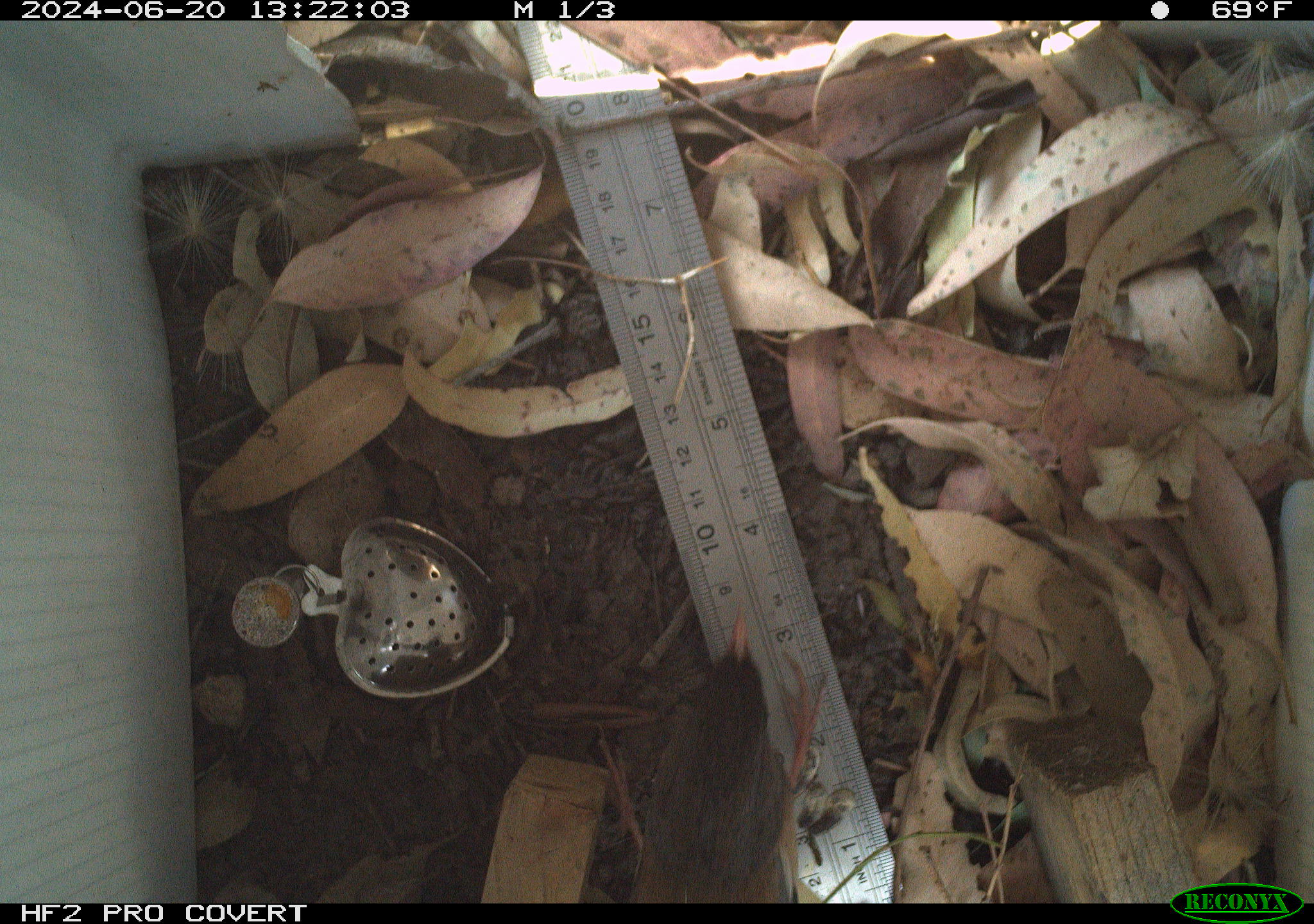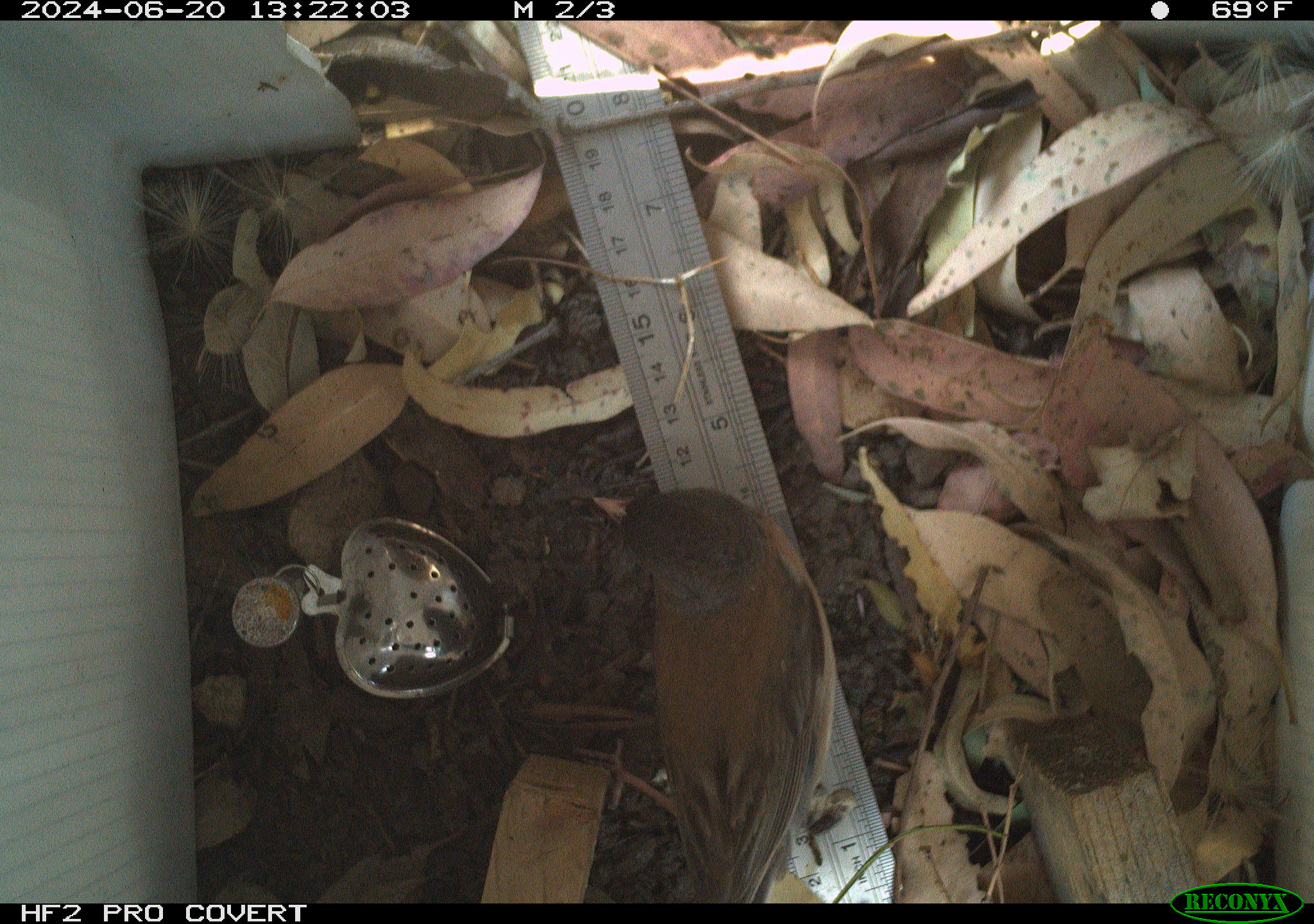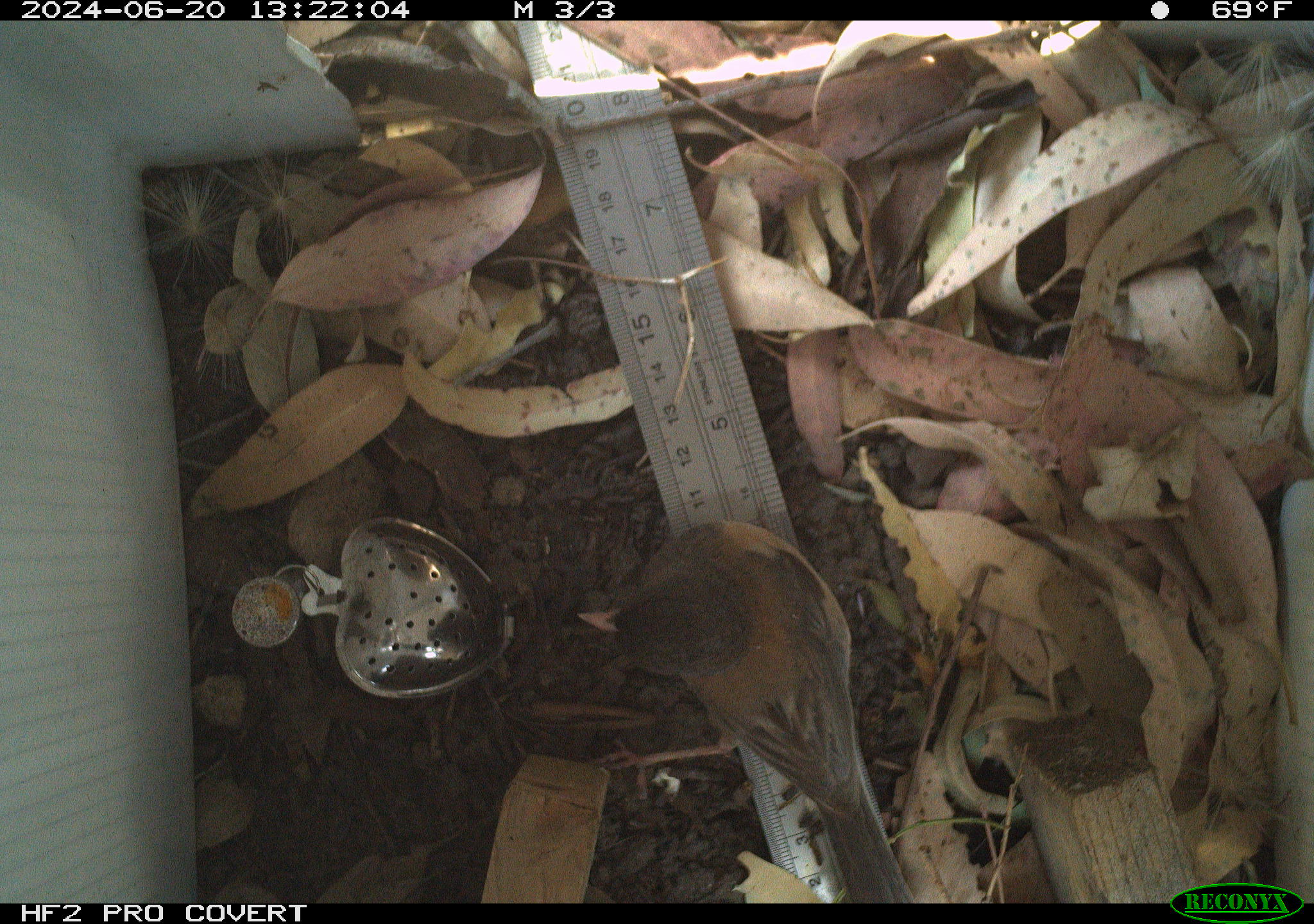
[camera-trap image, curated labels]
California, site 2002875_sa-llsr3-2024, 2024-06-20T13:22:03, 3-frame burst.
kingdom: Animalia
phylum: Chordata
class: Aves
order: Passeriformes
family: Passerellidae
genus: Junco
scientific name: Junco hyemalis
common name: dark-eyed junco